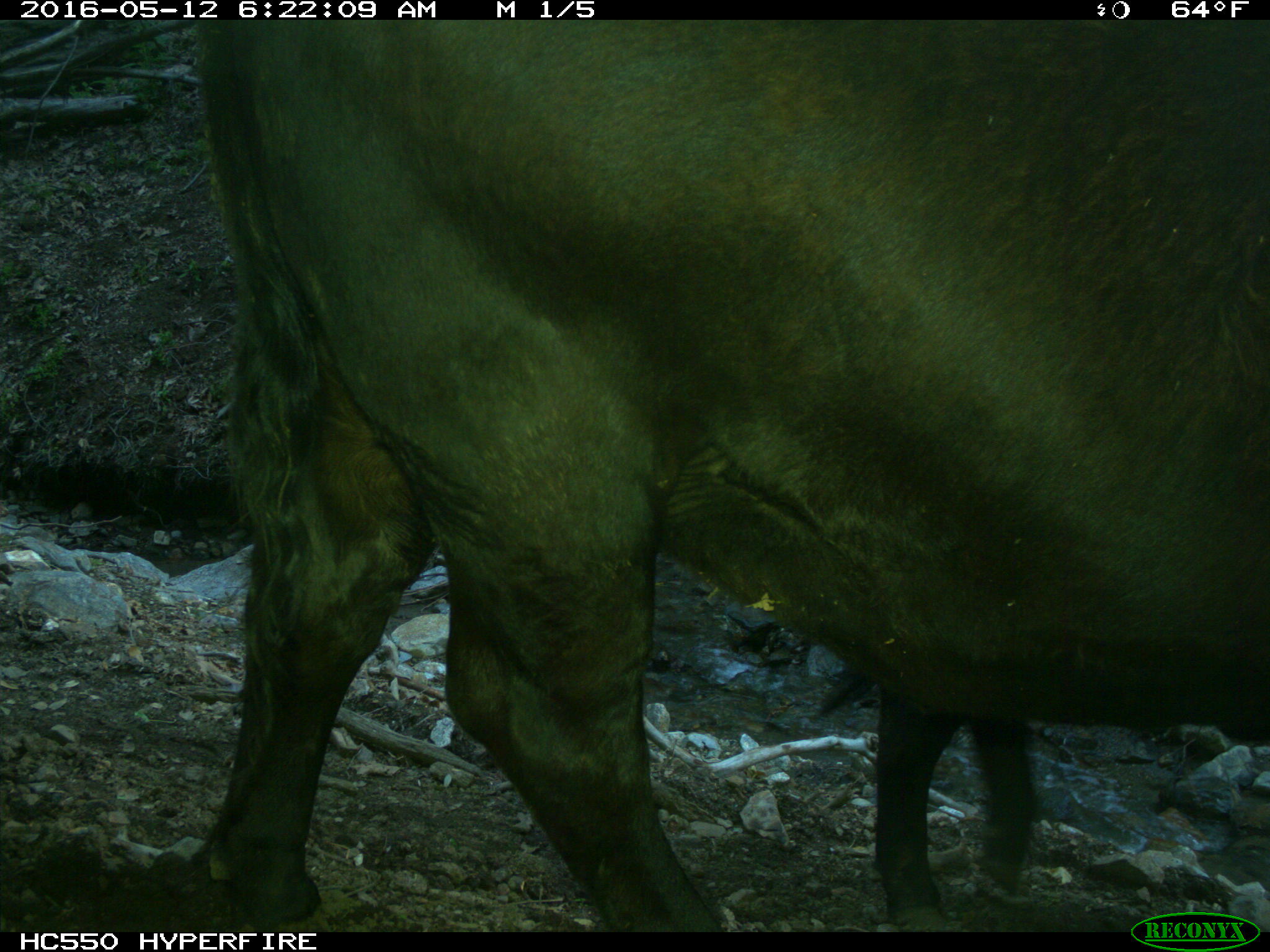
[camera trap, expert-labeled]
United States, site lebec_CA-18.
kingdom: Animalia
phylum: Chordata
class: Mammalia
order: Artiodactyla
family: Bovidae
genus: Bos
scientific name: Bos taurus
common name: domestic cow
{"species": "Bos taurus (domestic cow)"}